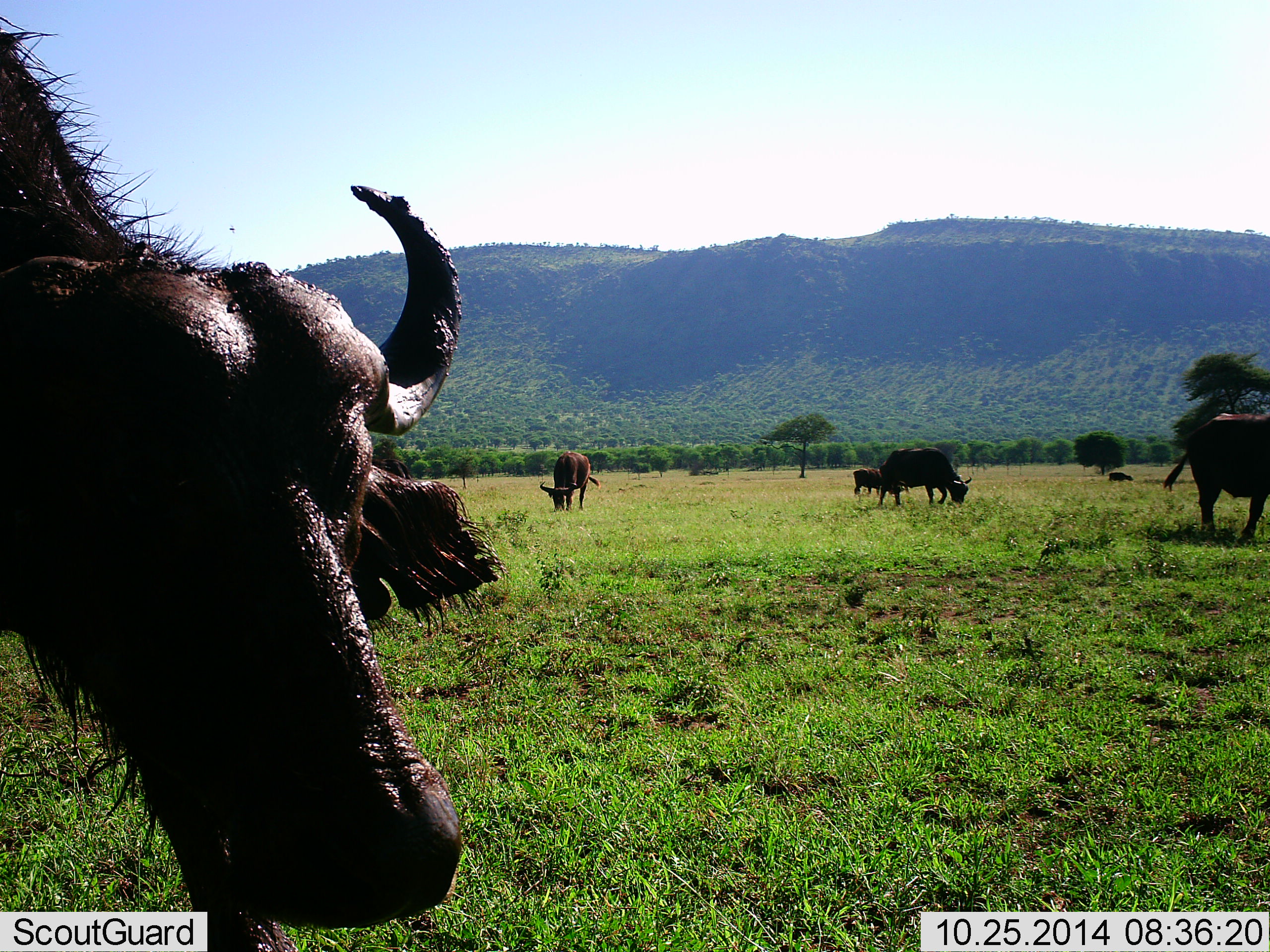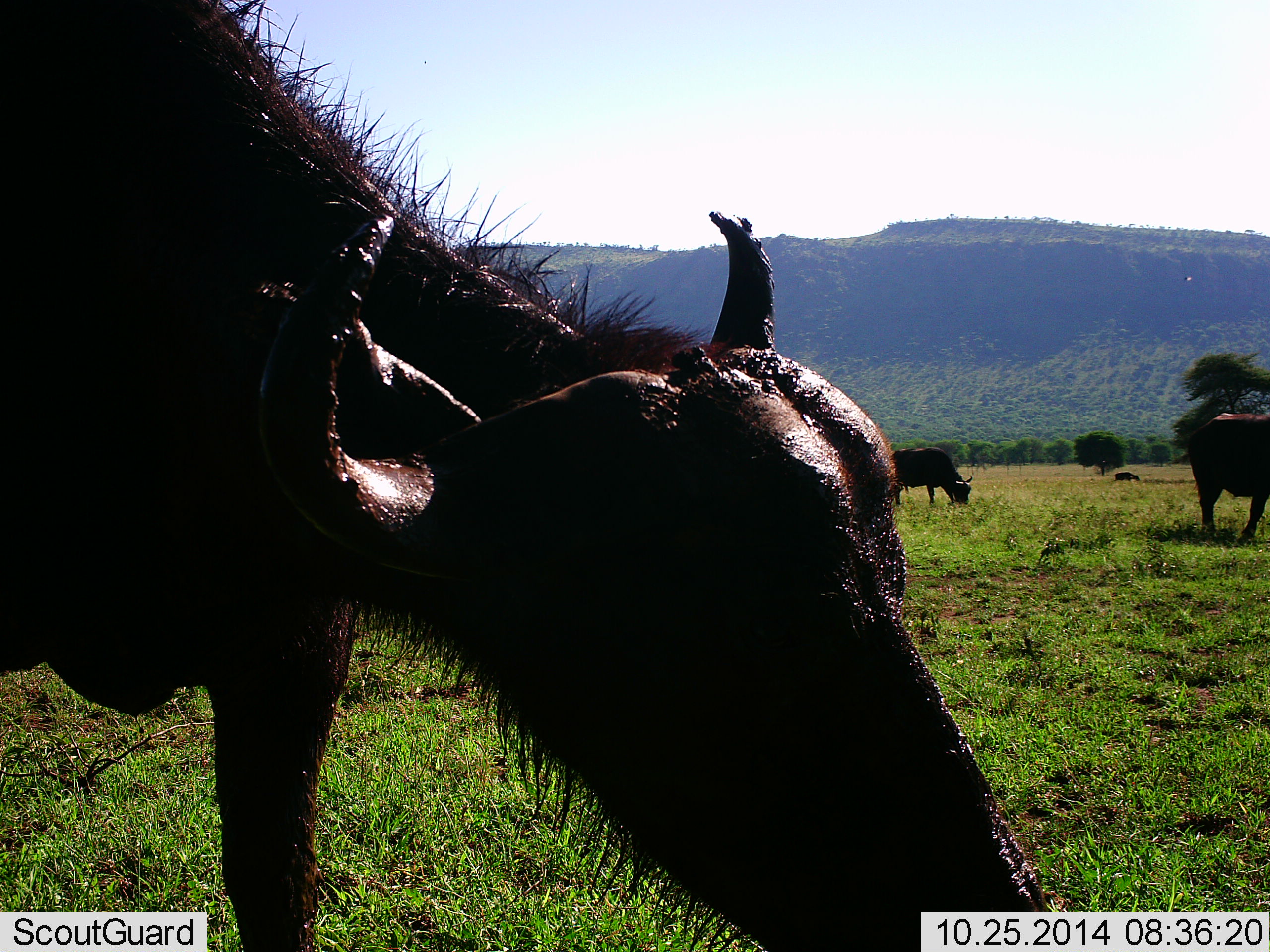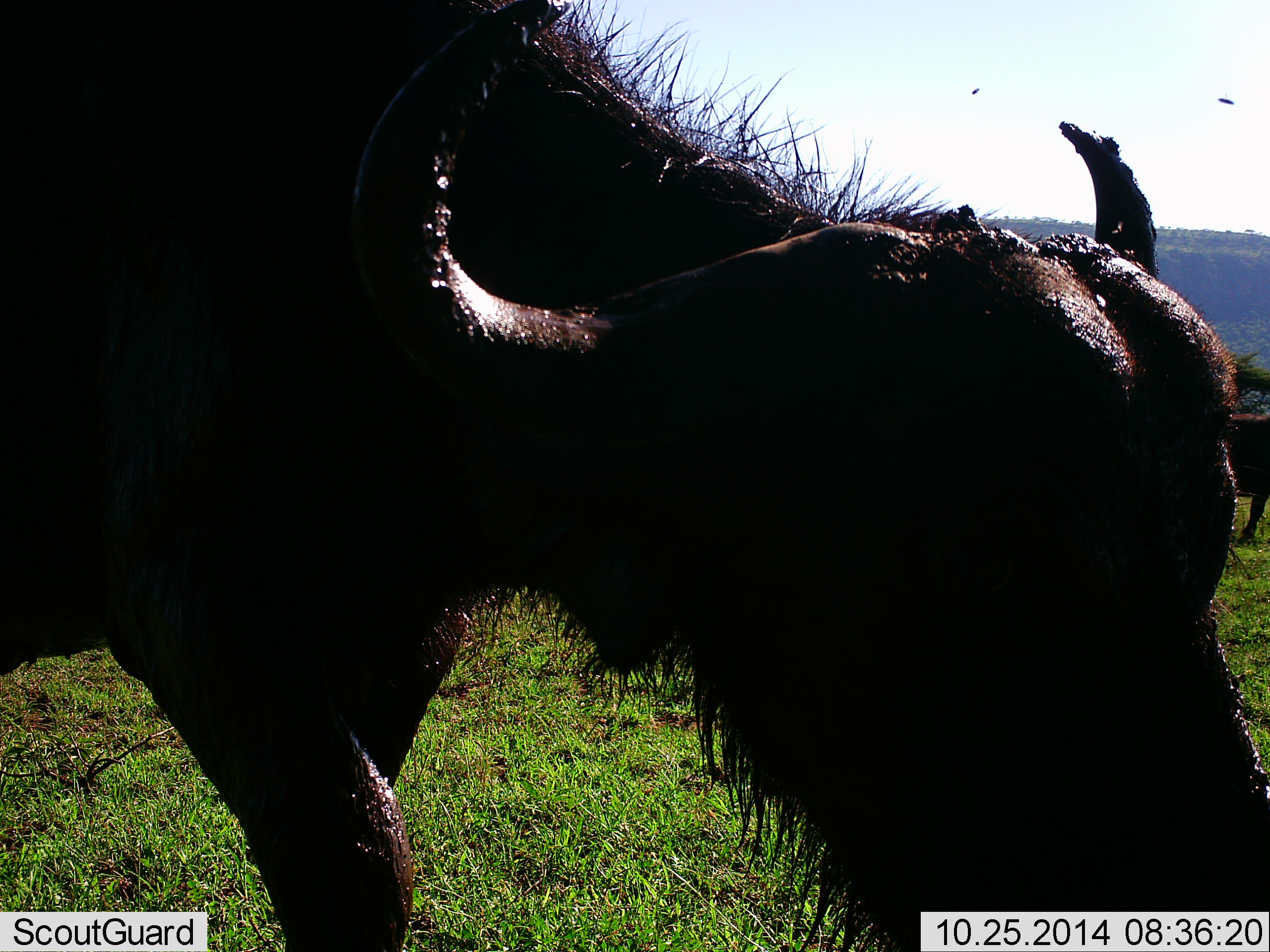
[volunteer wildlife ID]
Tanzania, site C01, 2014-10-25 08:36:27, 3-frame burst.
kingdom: Animalia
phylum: Chordata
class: Mammalia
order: Artiodactyla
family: Bovidae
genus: Syncerus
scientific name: Syncerus caffer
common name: cape buffalo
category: buffalo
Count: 6.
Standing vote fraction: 0%.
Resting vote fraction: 0%.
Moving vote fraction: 27%.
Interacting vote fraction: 0%.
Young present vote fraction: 9%.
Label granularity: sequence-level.